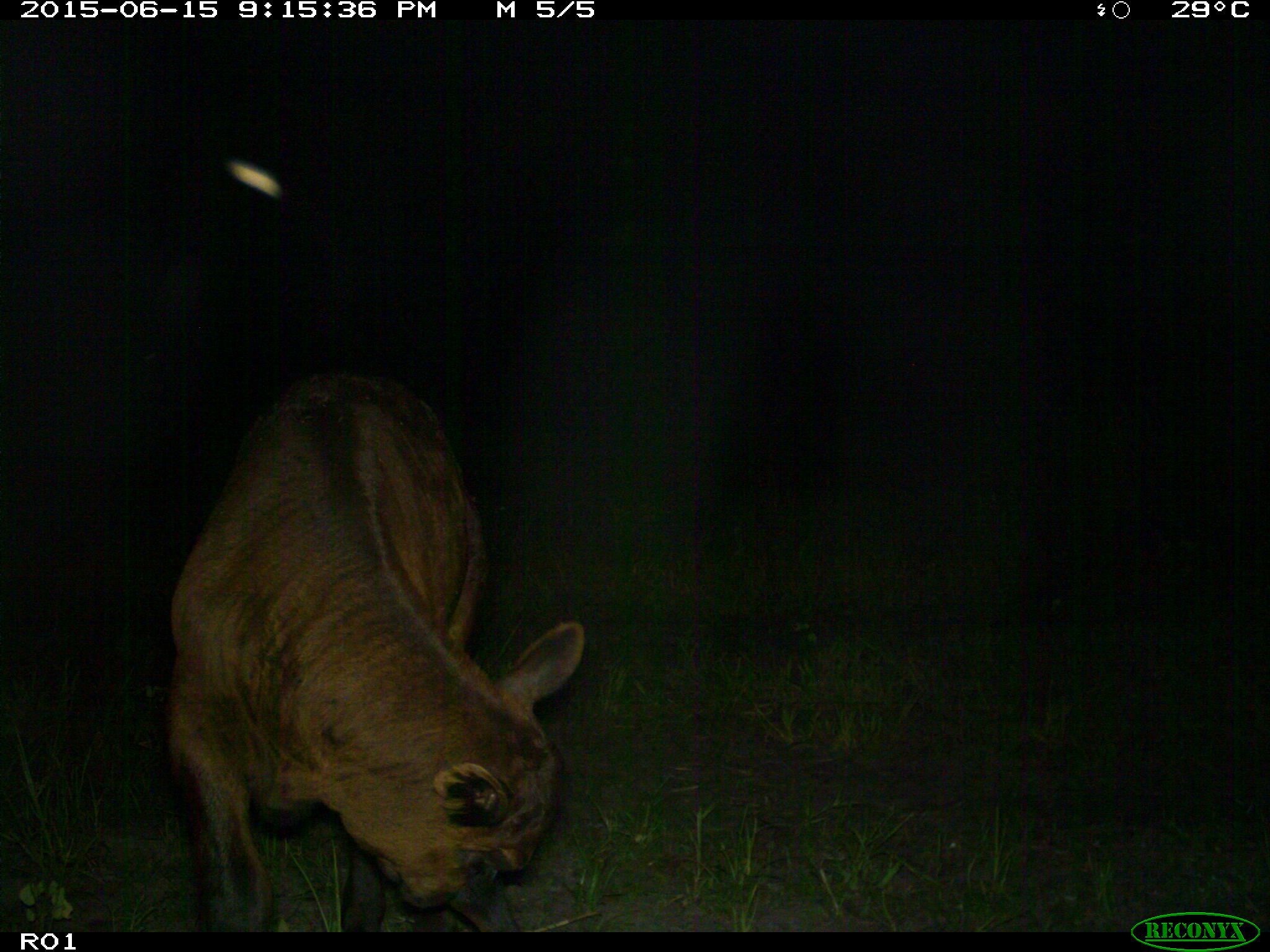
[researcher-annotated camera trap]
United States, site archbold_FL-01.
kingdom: Animalia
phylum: Chordata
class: Mammalia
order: Artiodactyla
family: Bovidae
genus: Bos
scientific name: Bos taurus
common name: domestic cow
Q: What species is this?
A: Bos taurus (domestic cow).